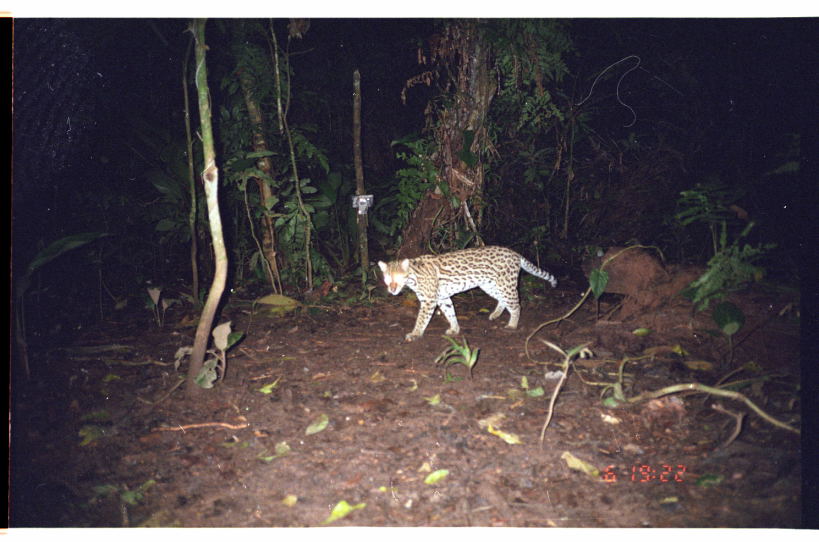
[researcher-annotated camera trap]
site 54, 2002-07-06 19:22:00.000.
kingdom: Animalia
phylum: Chordata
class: Mammalia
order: Carnivora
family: Felidae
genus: Leopardus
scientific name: Leopardus pardalis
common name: ocelot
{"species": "Leopardus pardalis (ocelot)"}